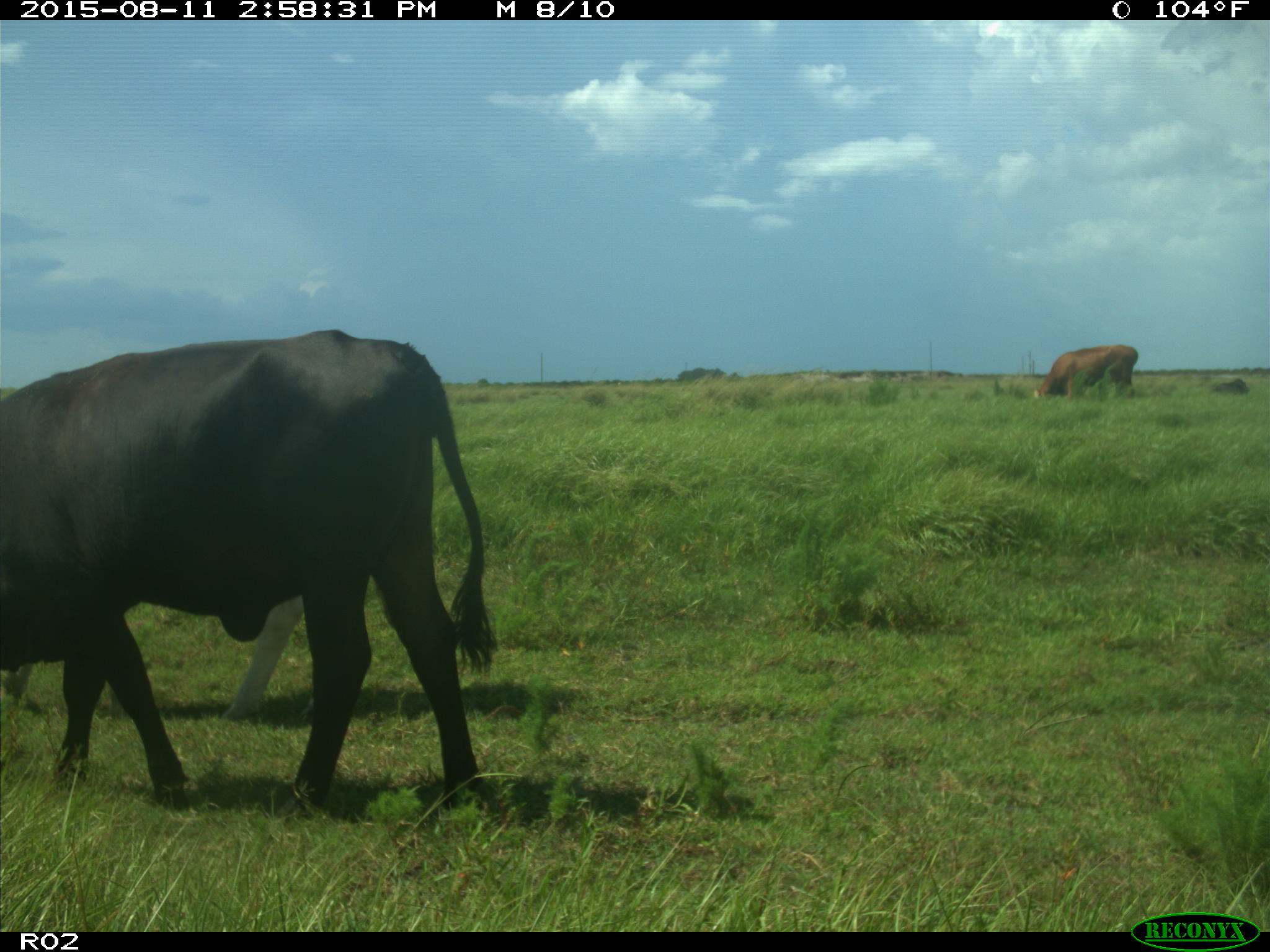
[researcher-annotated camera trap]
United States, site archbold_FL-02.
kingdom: Animalia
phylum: Chordata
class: Mammalia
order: Artiodactyla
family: Bovidae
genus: Bos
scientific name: Bos taurus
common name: domestic cow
Bos taurus (domestic cow).